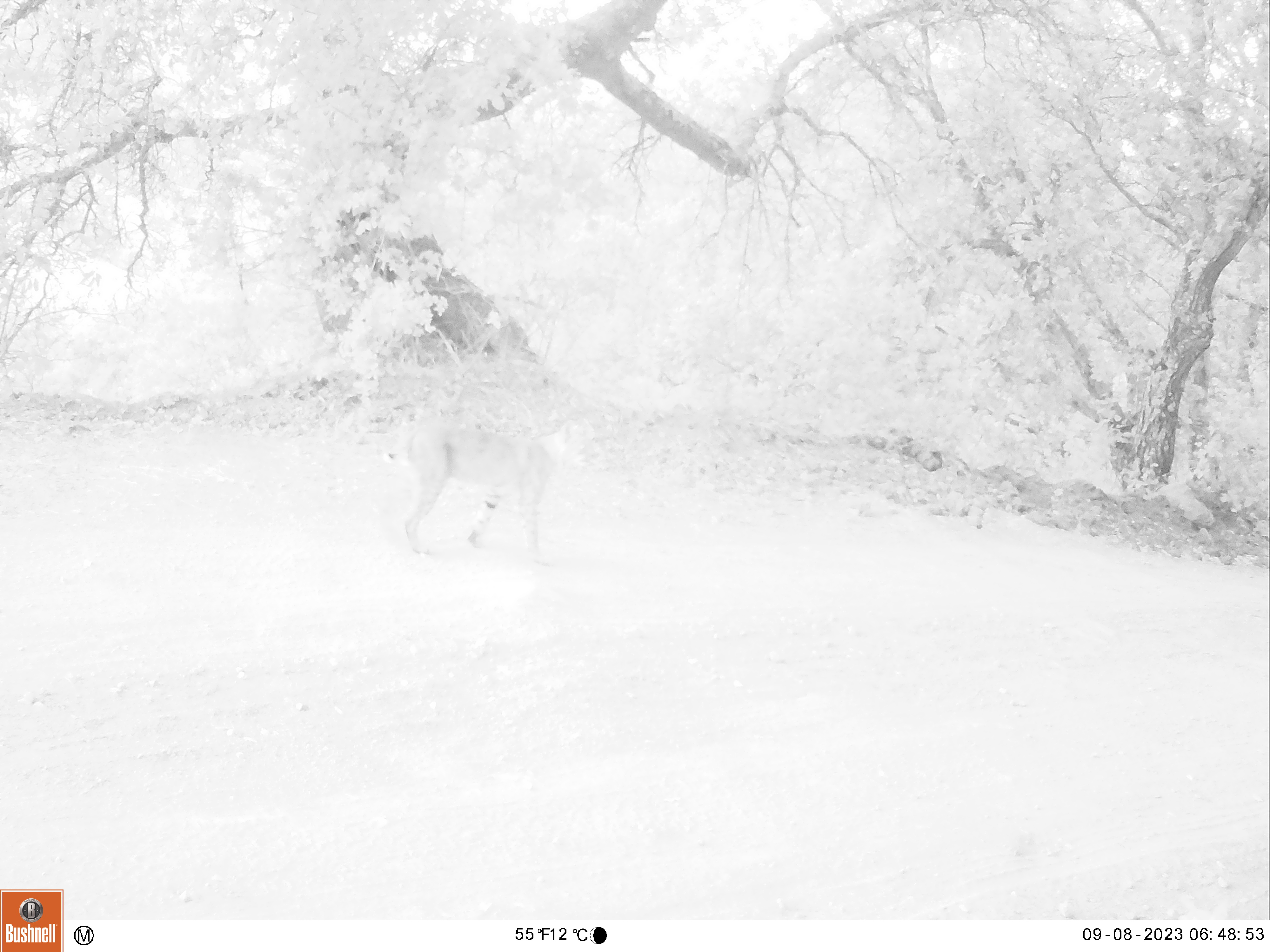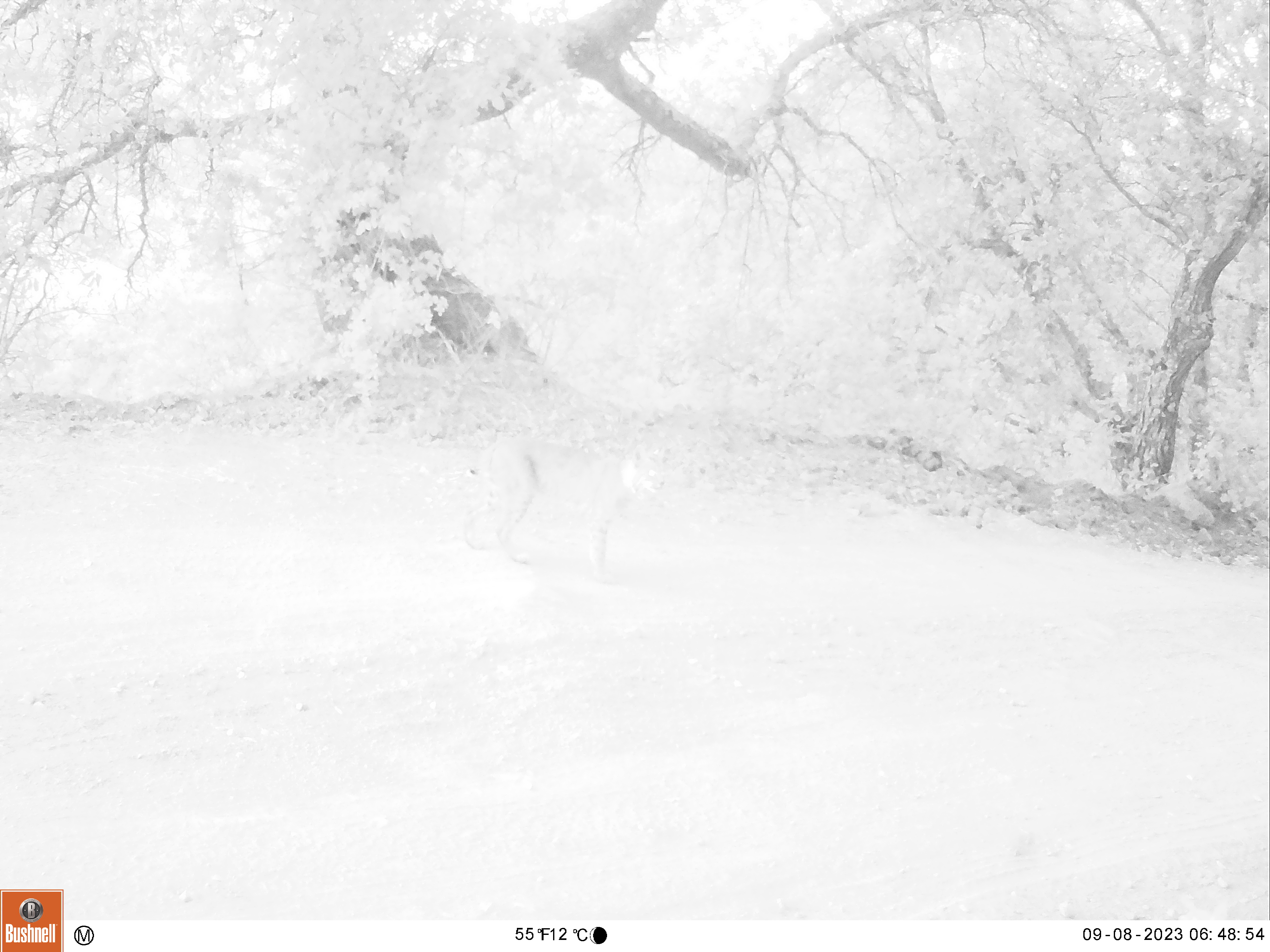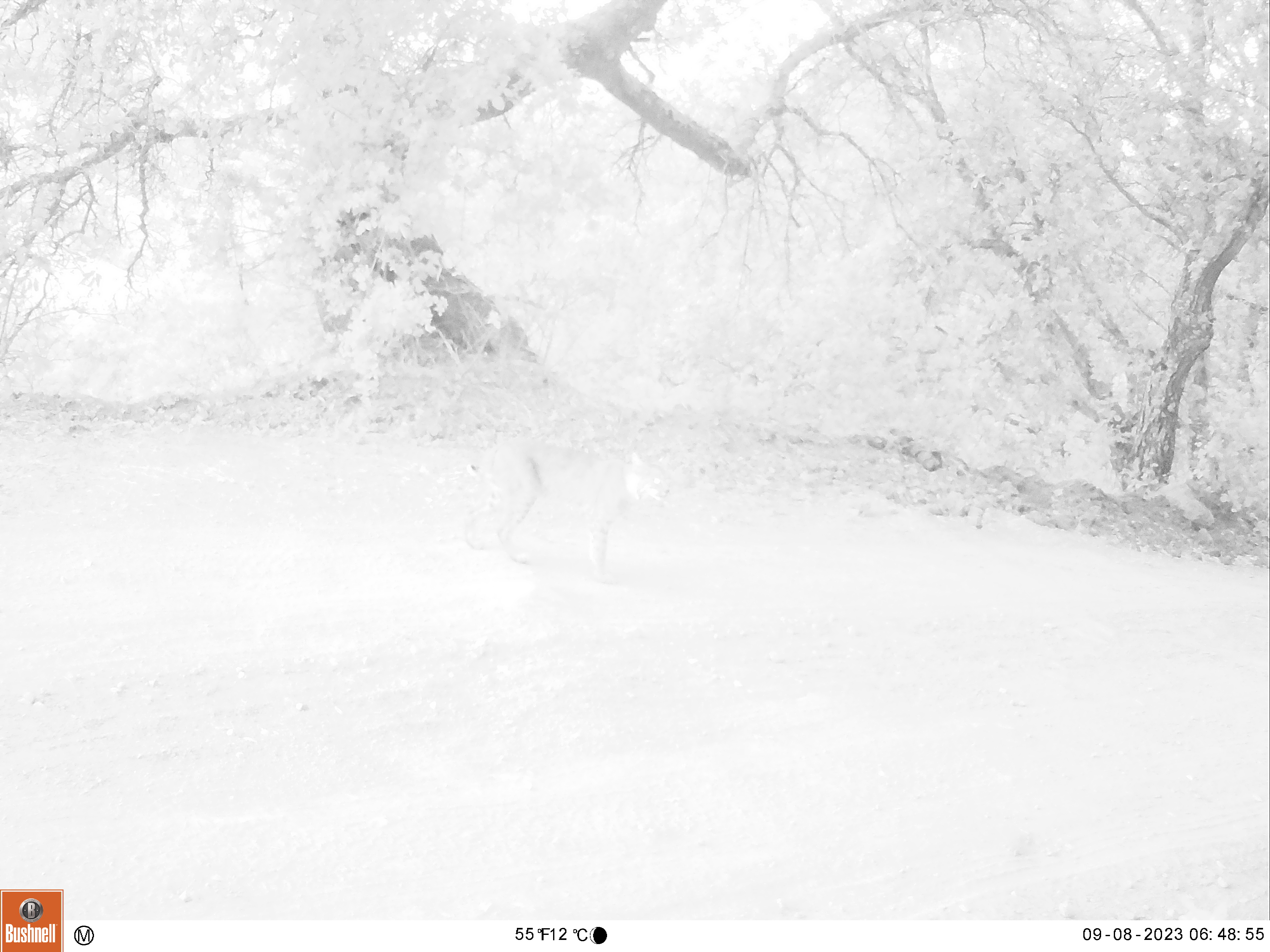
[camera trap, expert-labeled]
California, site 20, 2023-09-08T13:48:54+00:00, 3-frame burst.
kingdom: Animalia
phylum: Chordata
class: Mammalia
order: Carnivora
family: Felidae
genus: Lynx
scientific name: Lynx rufus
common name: bobcat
Bobcat (Lynx rufus).